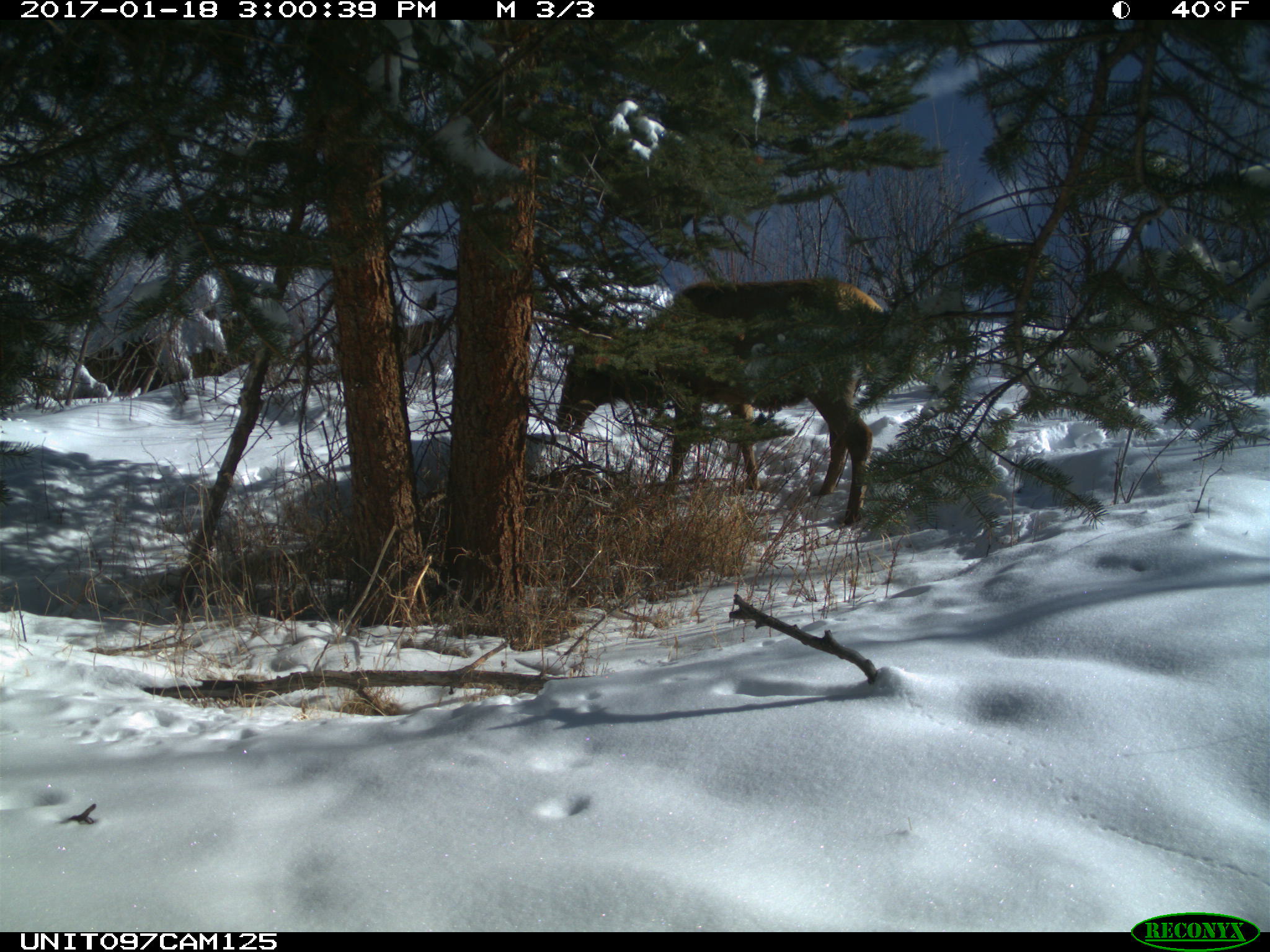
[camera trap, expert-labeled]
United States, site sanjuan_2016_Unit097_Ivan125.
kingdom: Animalia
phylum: Chordata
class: Mammalia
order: Artiodactyla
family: Cervidae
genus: Cervus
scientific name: Cervus elaphus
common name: red deer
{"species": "Cervus elaphus (red deer)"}